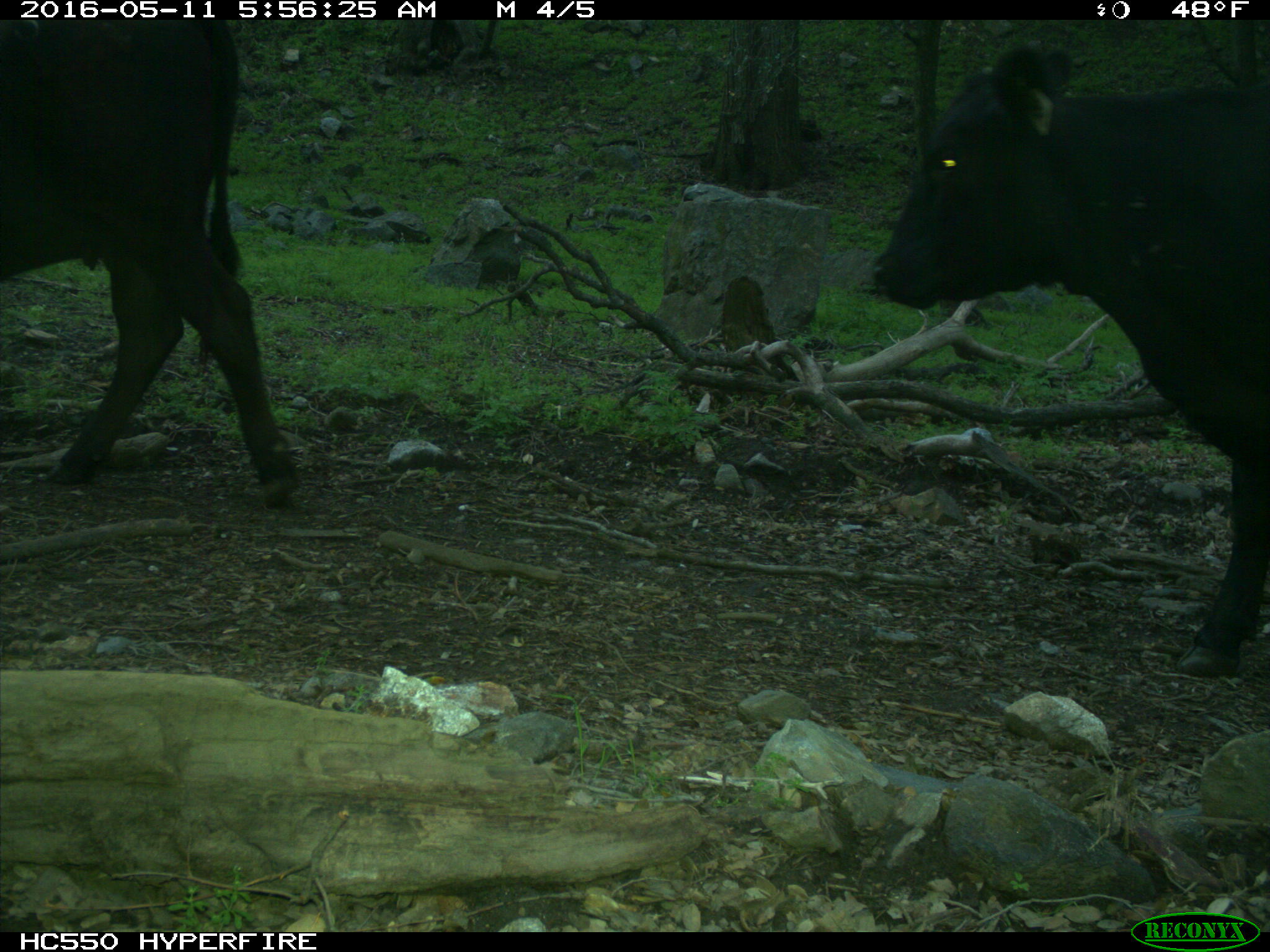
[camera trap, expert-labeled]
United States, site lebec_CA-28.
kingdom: Animalia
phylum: Chordata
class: Mammalia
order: Artiodactyla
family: Bovidae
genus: Bos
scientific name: Bos taurus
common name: domestic cow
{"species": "Bos taurus (domestic cow)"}